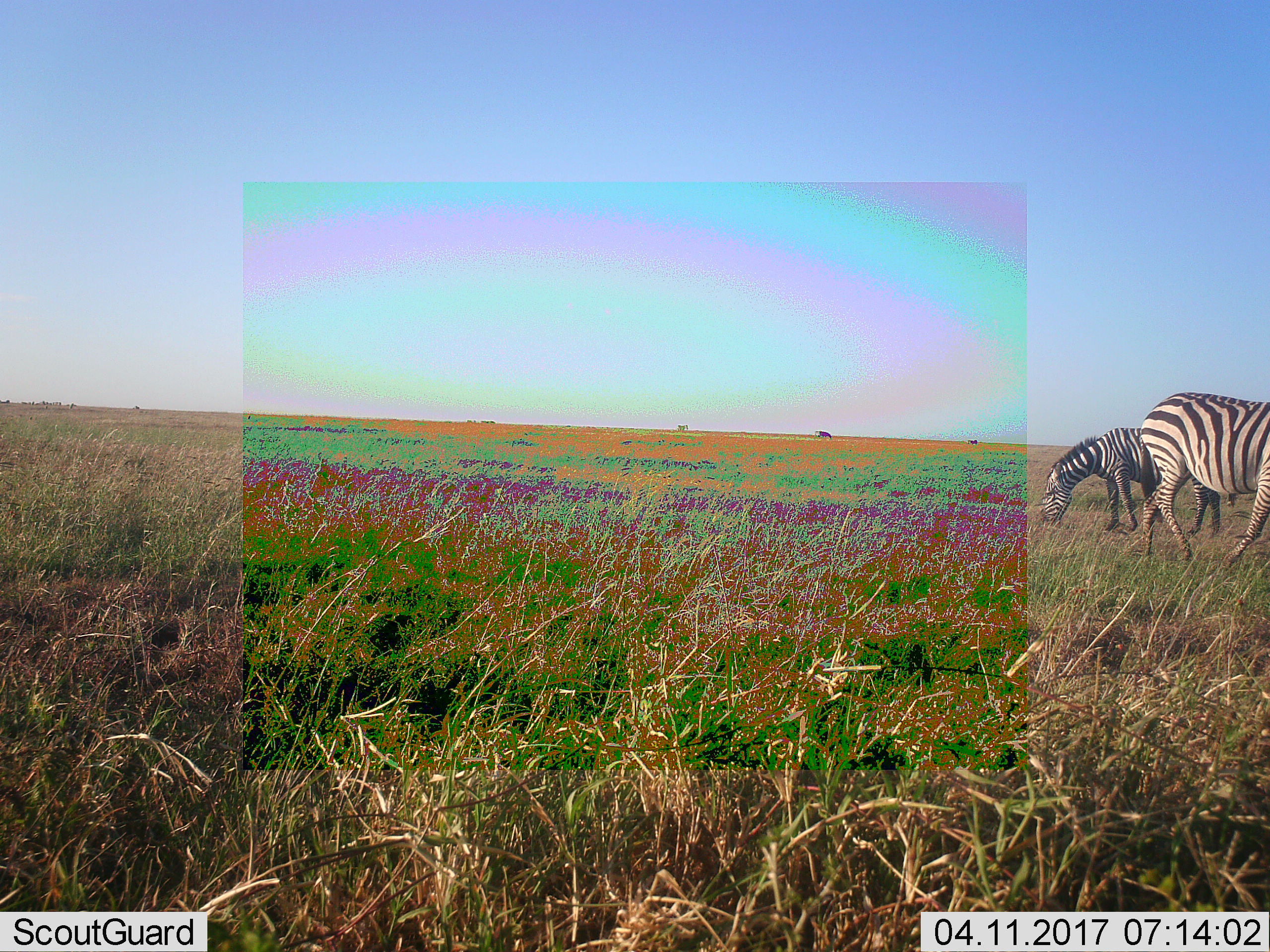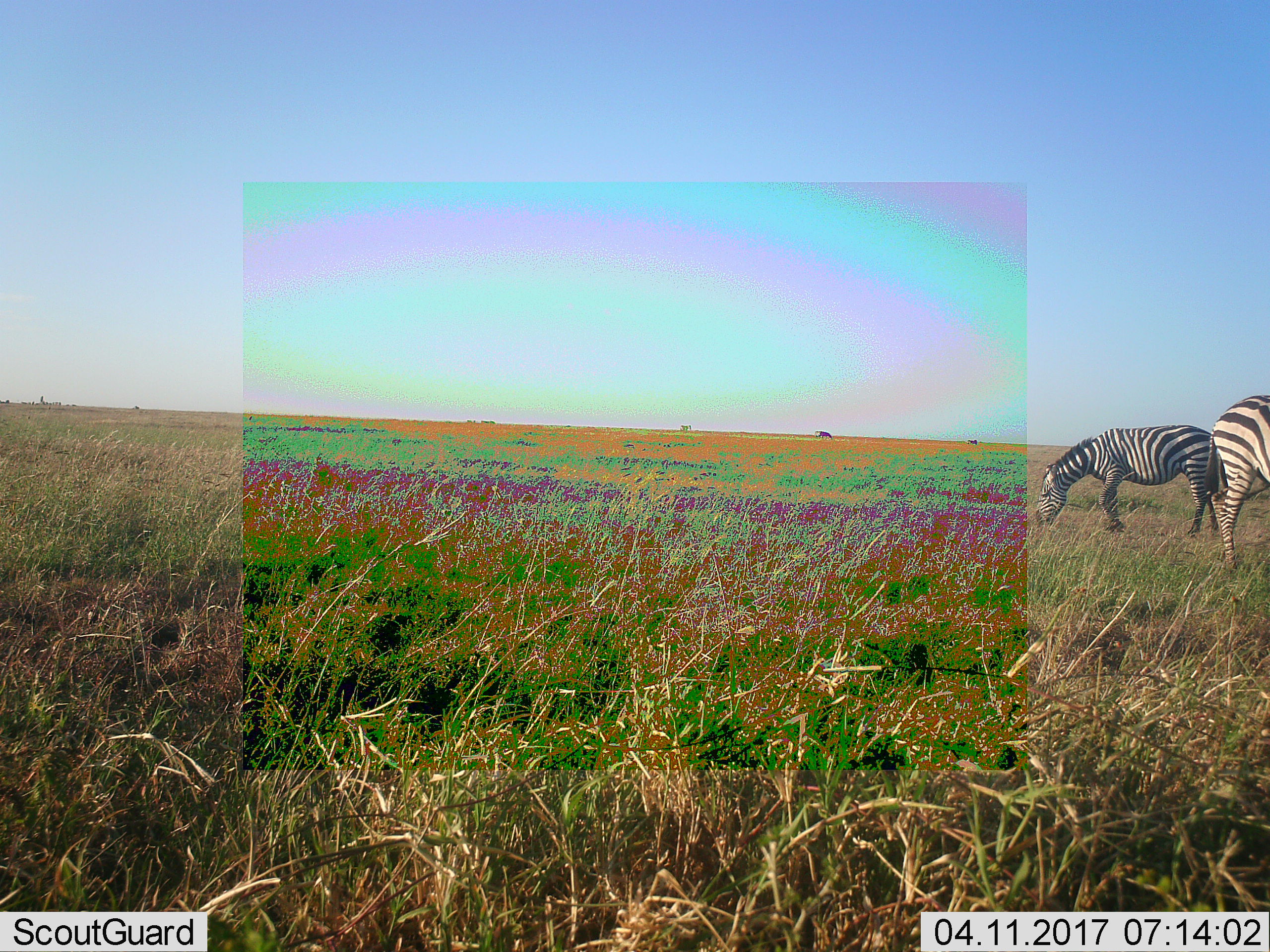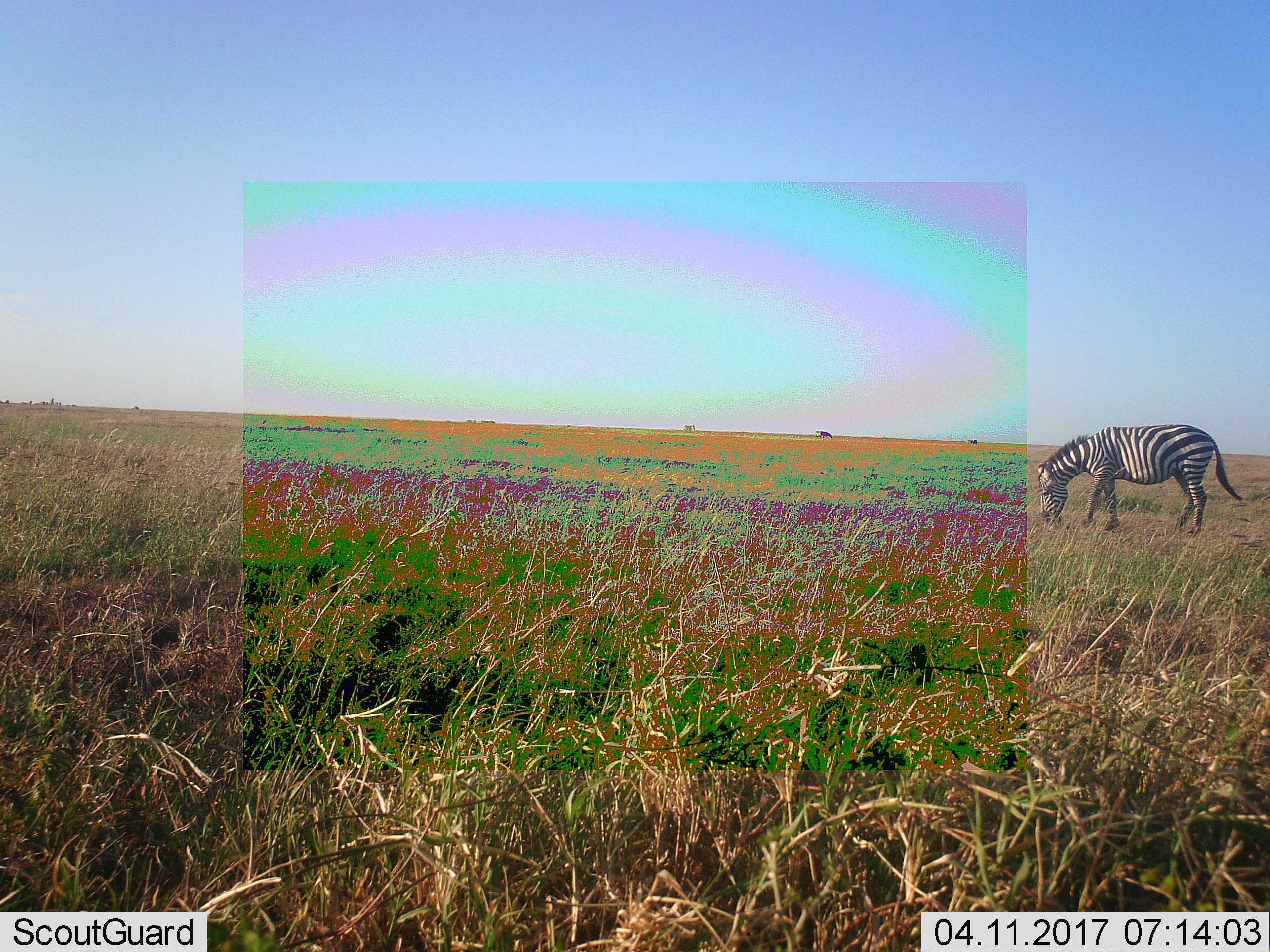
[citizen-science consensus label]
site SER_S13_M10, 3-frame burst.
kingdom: Animalia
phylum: Chordata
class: Mammalia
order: Perissodactyla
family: Equidae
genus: Equus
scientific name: Equus quagga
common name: plains zebra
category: zebraplains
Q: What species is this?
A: Zebraplains (plains zebra) (Equus quagga).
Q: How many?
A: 2.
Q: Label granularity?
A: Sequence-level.